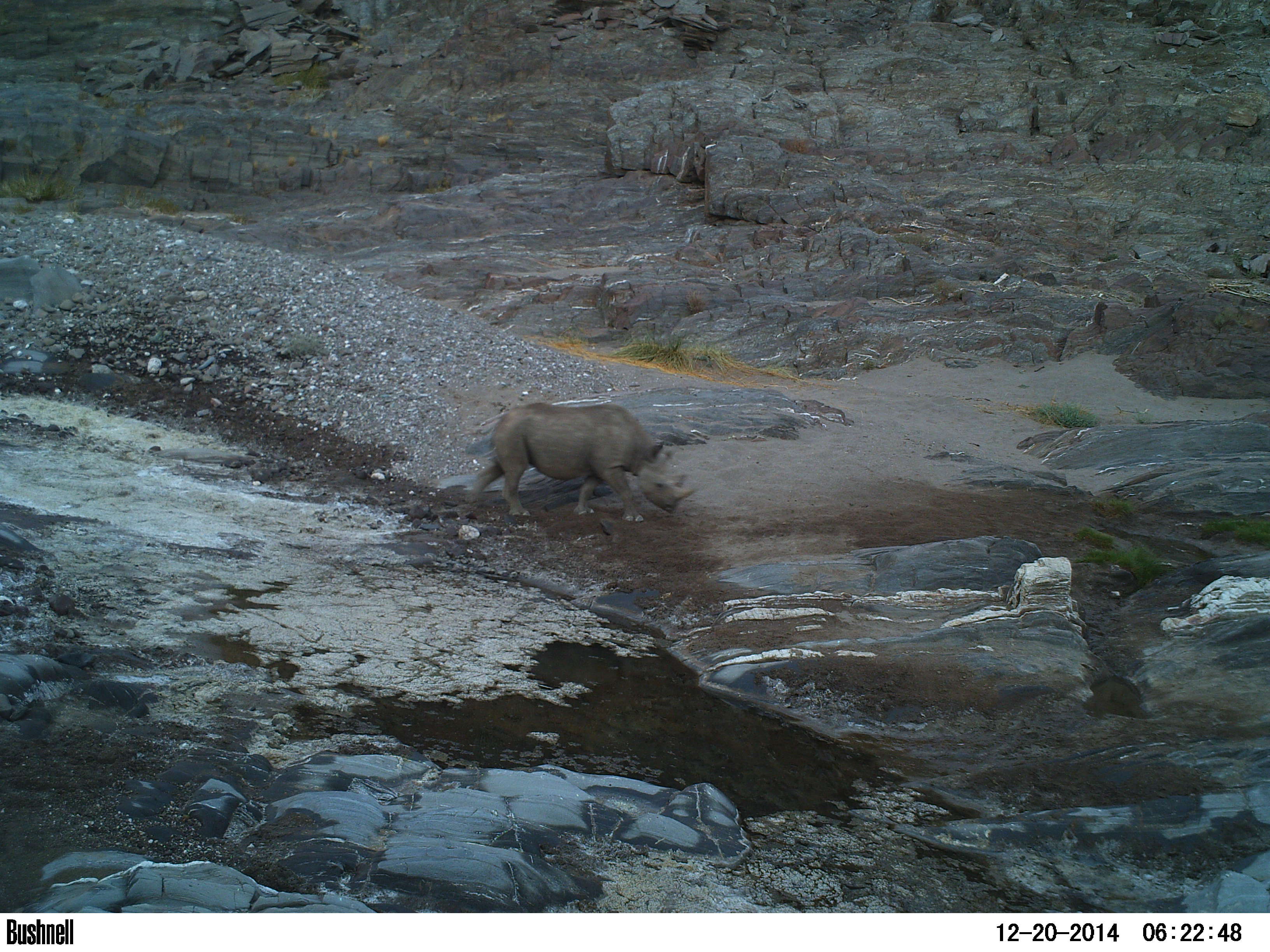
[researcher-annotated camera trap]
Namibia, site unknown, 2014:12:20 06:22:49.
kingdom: Animalia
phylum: Chordata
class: Mammalia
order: Perissodactyla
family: Rhinocerotidae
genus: Diceros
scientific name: Diceros bicornis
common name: black rhinoceros